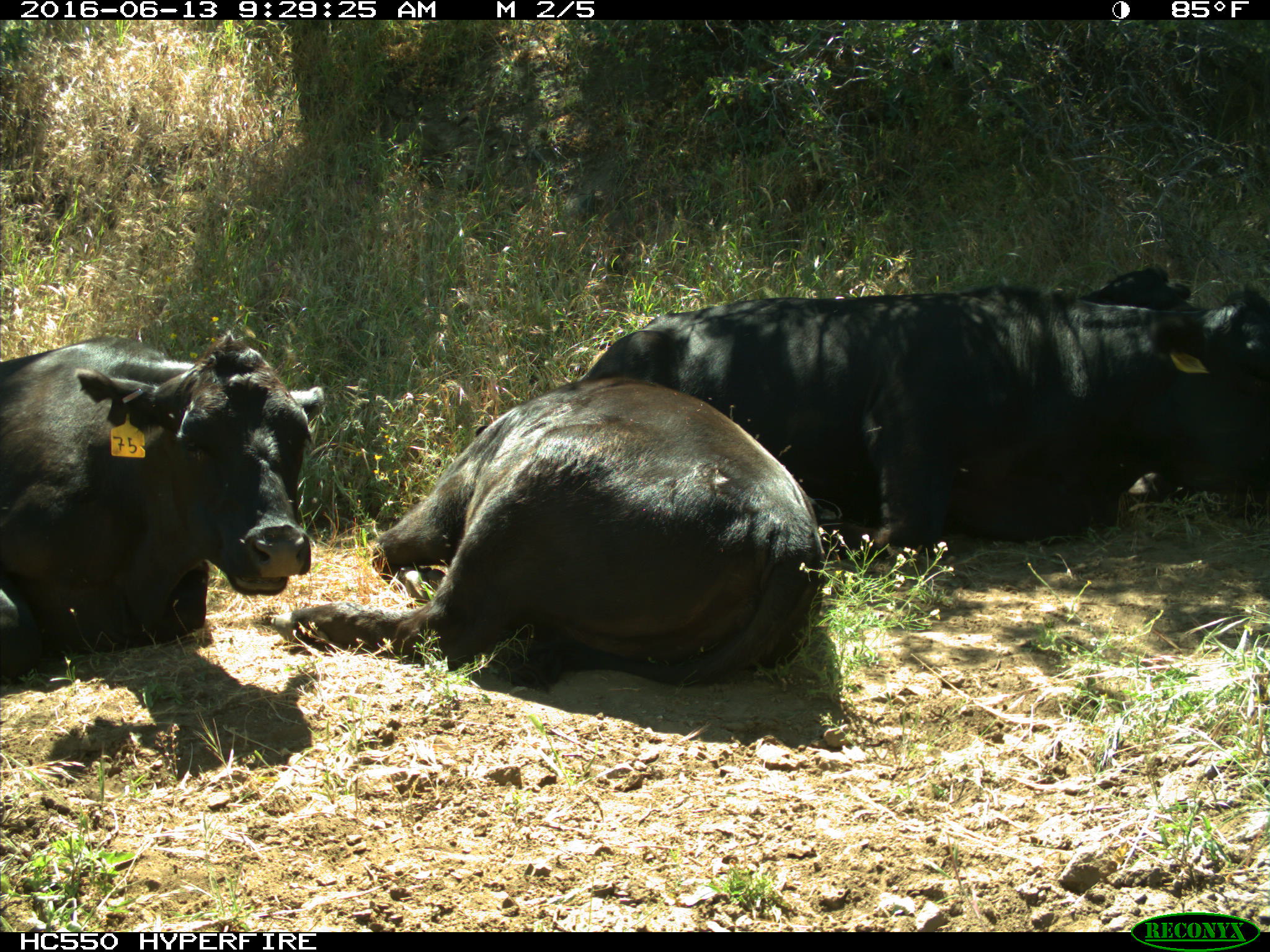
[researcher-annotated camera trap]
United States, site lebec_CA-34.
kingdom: Animalia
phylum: Chordata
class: Mammalia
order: Artiodactyla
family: Bovidae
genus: Bos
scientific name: Bos taurus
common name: domestic cow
Bos taurus (domestic cow).